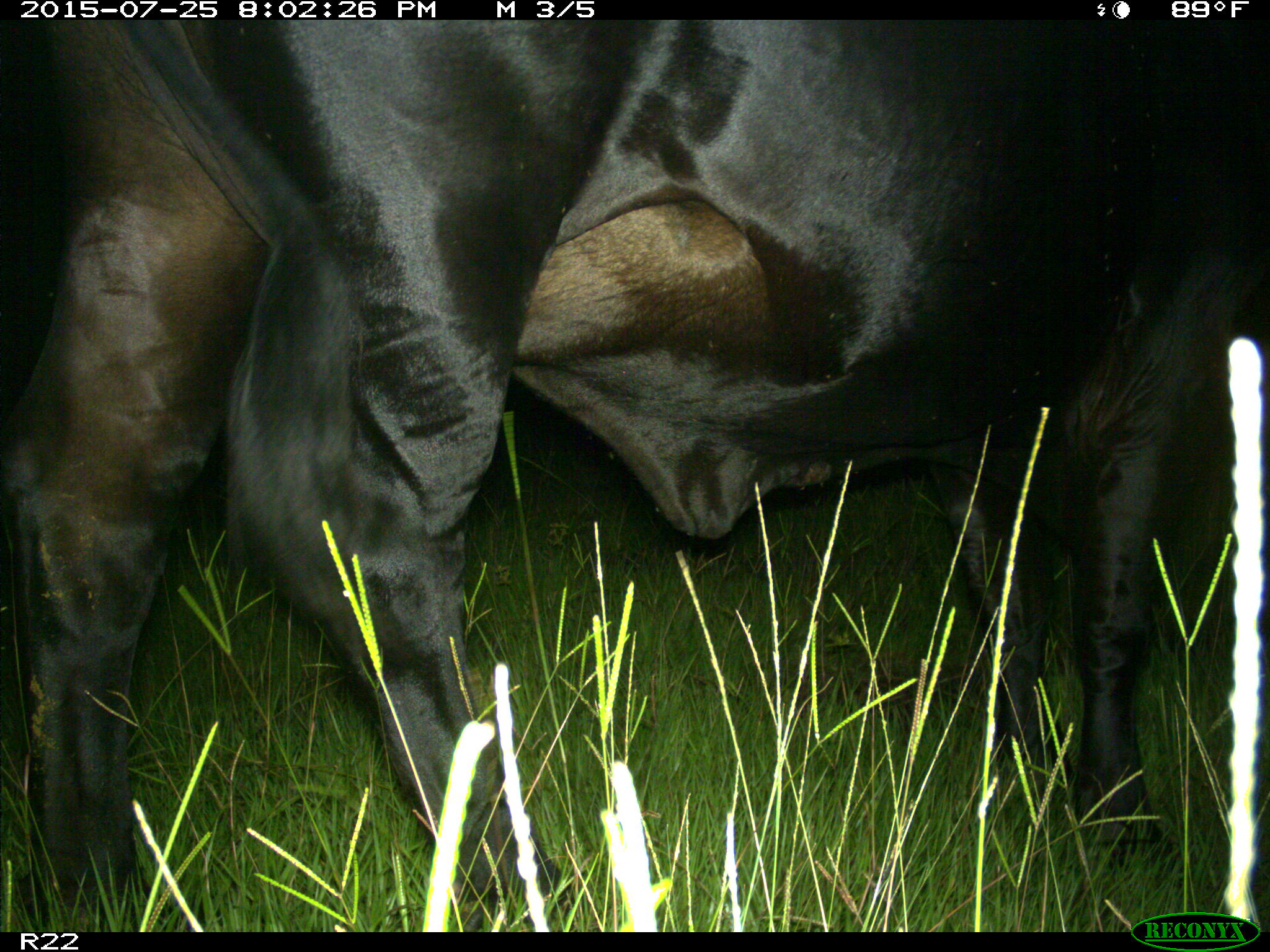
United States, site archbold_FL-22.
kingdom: Animalia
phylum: Chordata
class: Mammalia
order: Artiodactyla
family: Bovidae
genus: Bos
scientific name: Bos taurus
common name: domestic cow